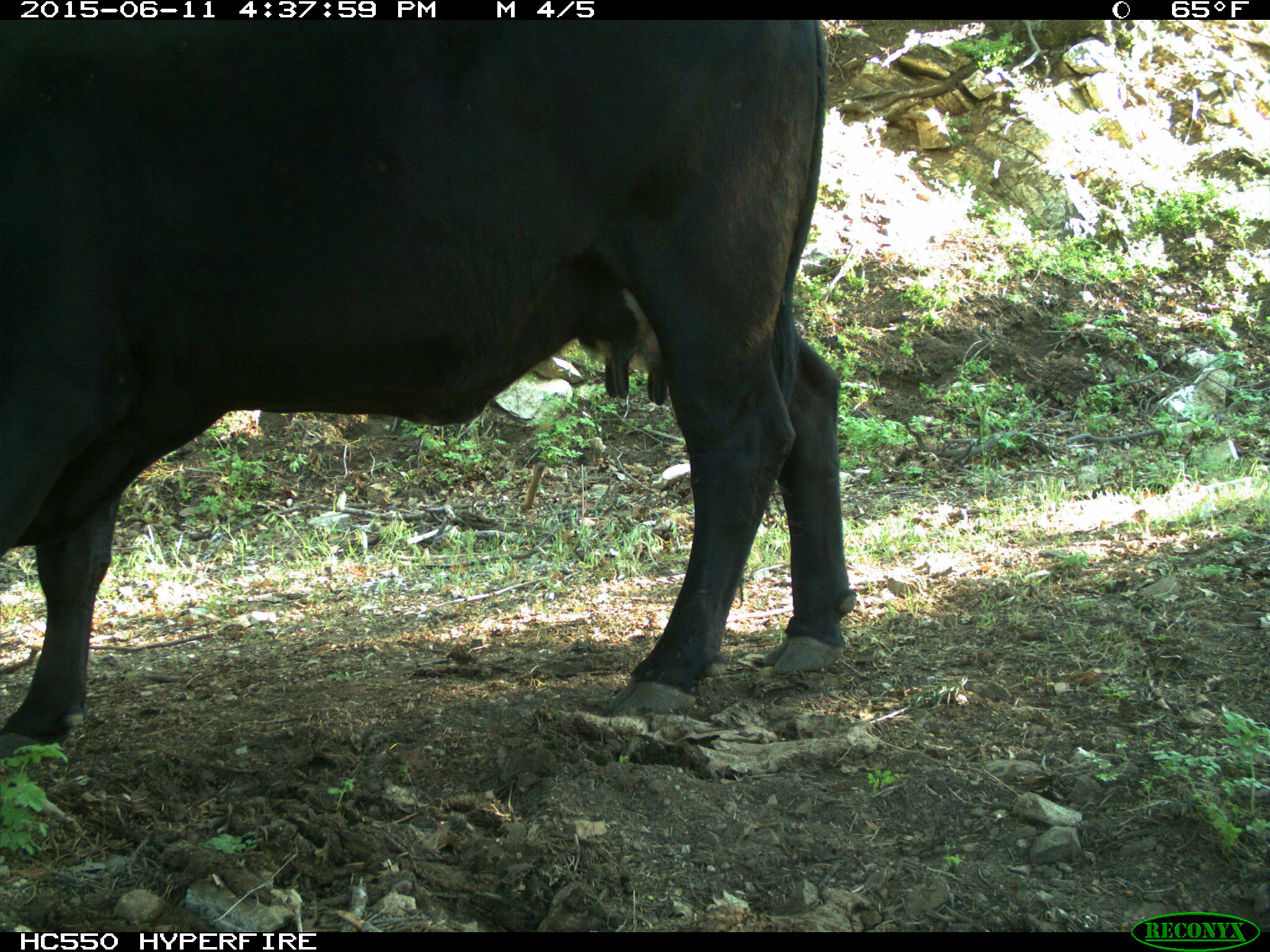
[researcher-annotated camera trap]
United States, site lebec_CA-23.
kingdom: Animalia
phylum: Chordata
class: Mammalia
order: Artiodactyla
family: Bovidae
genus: Bos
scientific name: Bos taurus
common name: domestic cow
Bos taurus (domestic cow).